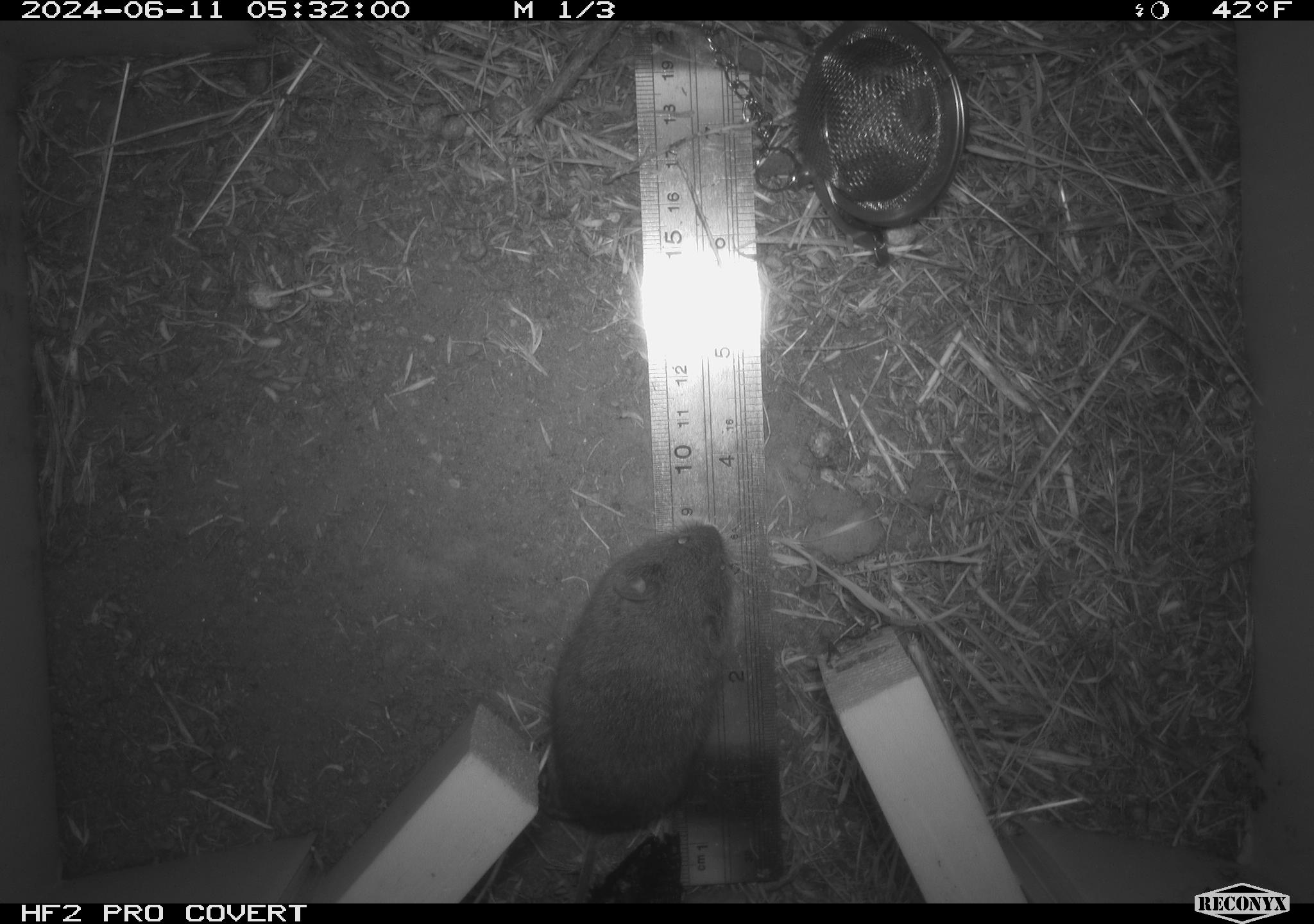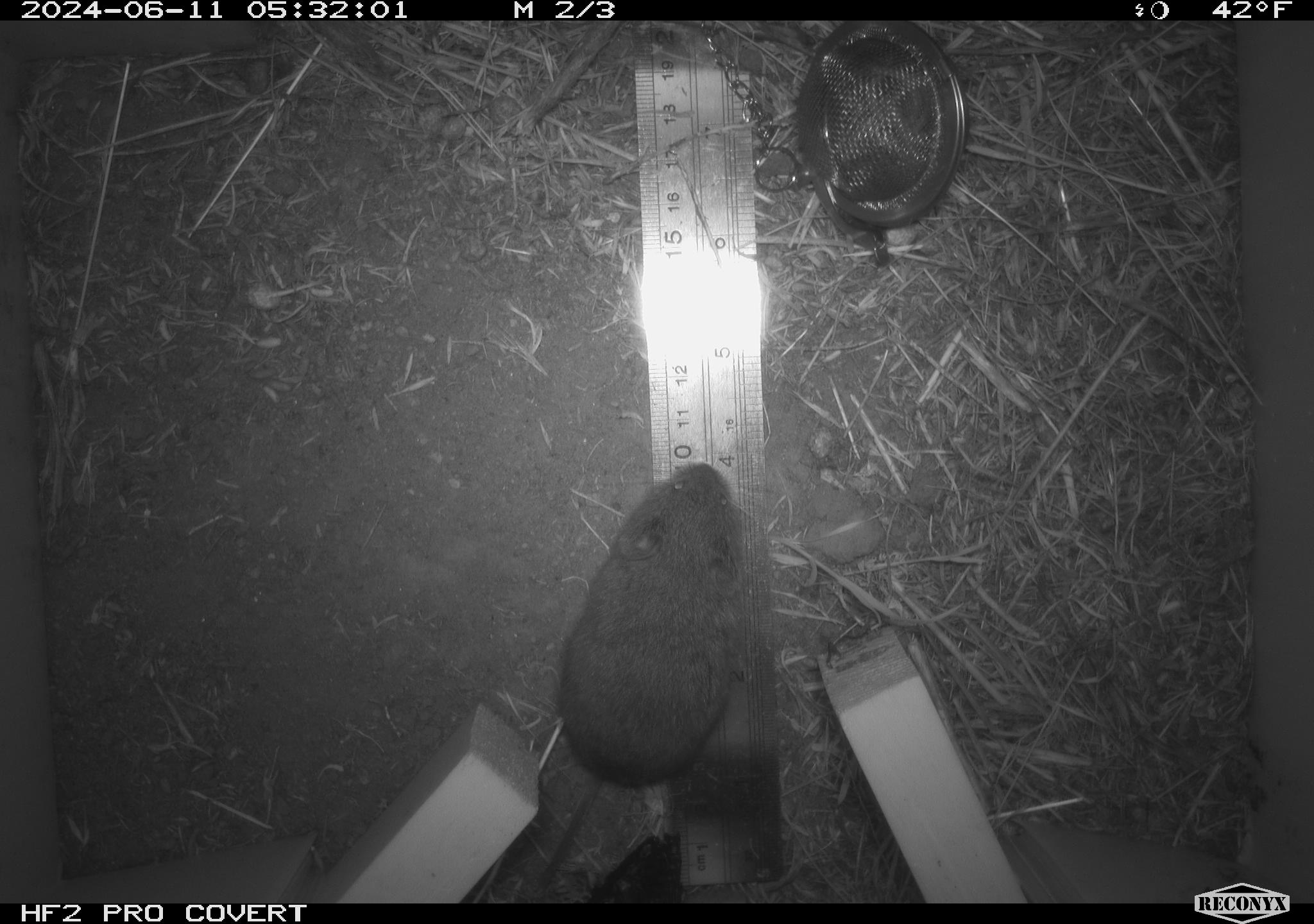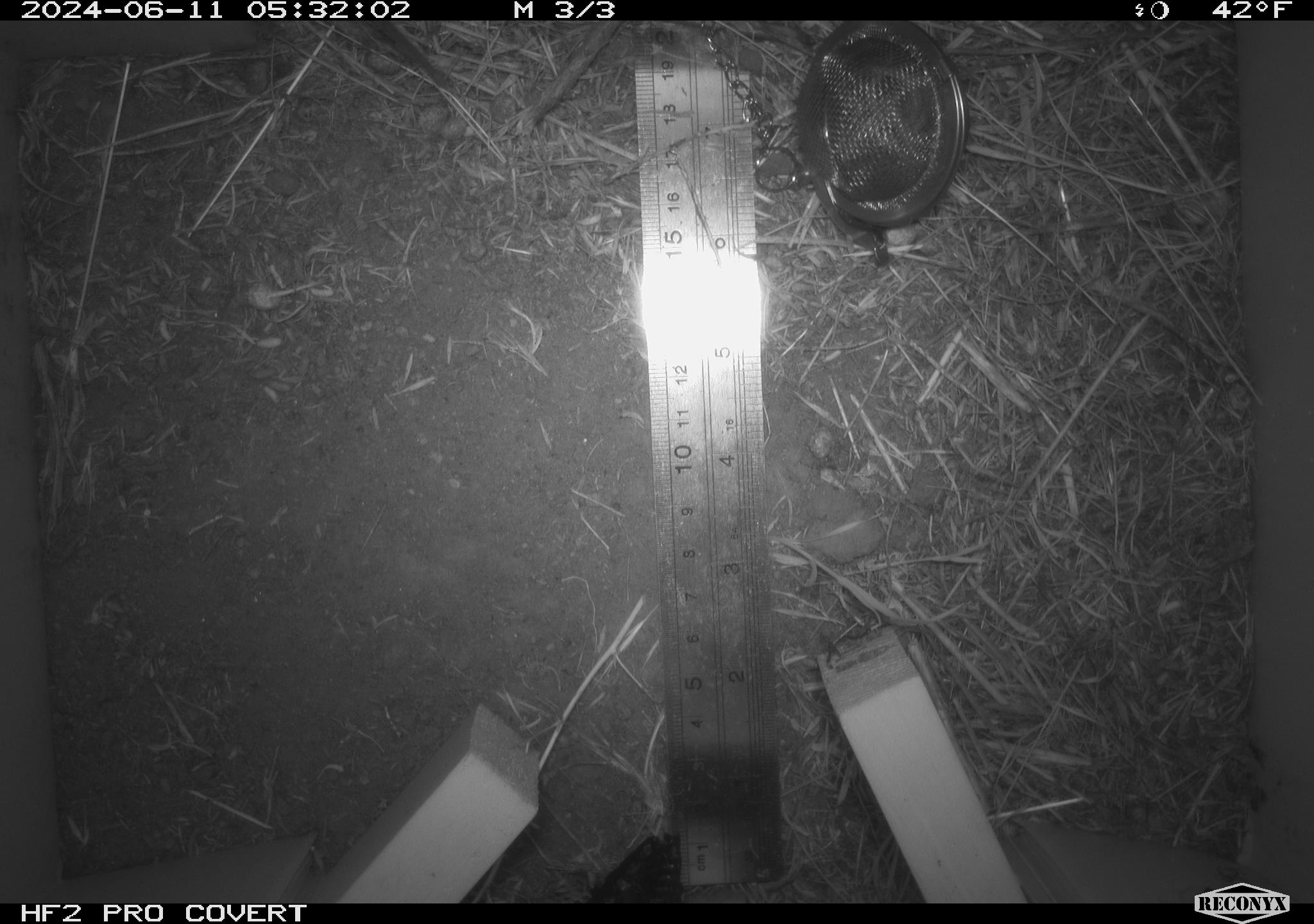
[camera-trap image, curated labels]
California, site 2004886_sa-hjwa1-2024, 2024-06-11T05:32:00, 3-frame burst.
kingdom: Animalia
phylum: Chordata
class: Mammalia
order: Rodentia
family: Cricetidae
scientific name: Cricetidae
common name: hamsters, voles, lemmings, and allies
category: cricetidae family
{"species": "cricetidae family (hamsters, voles, lemmings, and allies) (Cricetidae)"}